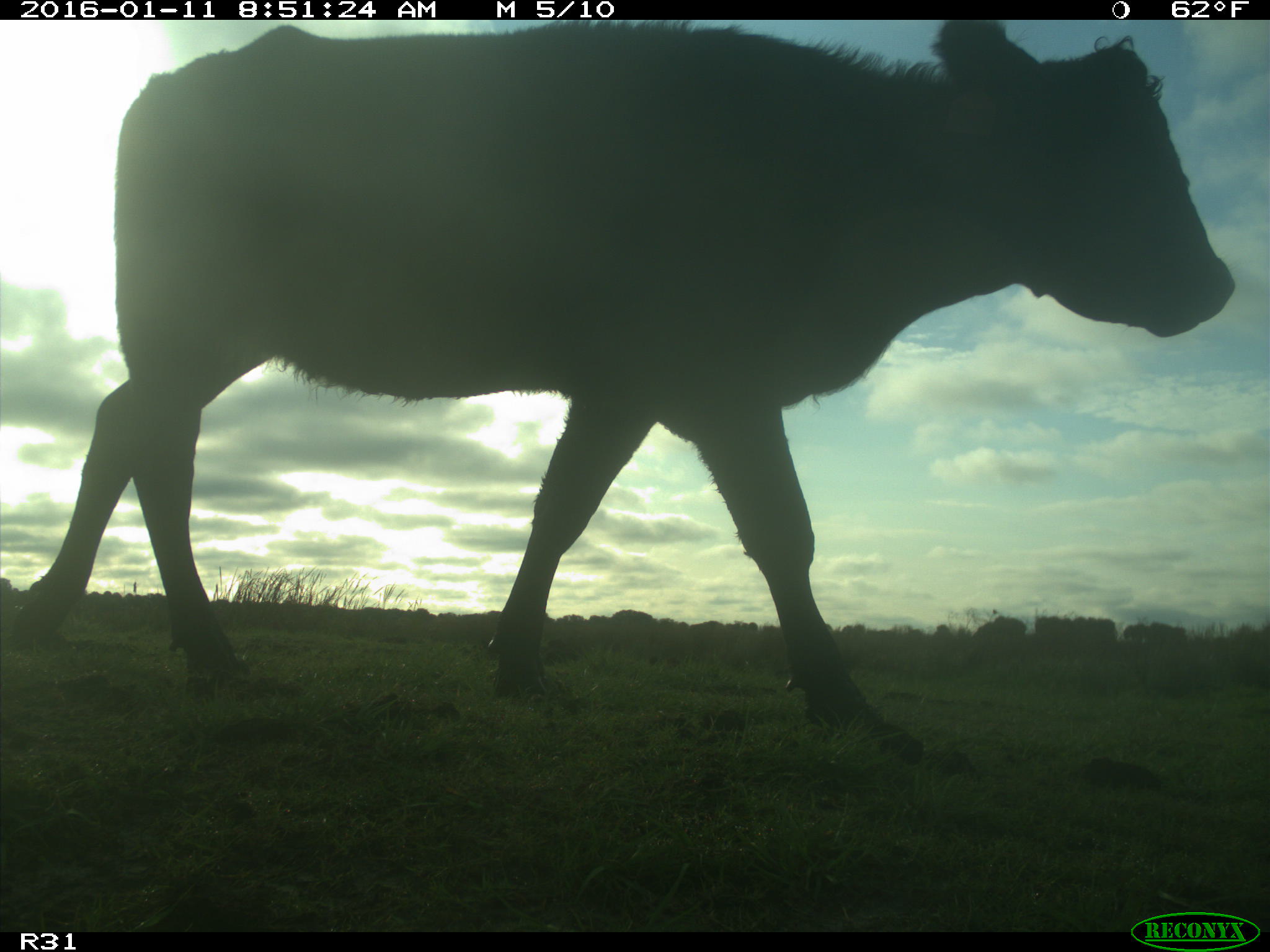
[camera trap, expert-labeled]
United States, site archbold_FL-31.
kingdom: Animalia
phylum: Chordata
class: Mammalia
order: Artiodactyla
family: Bovidae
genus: Bos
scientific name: Bos taurus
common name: domestic cow